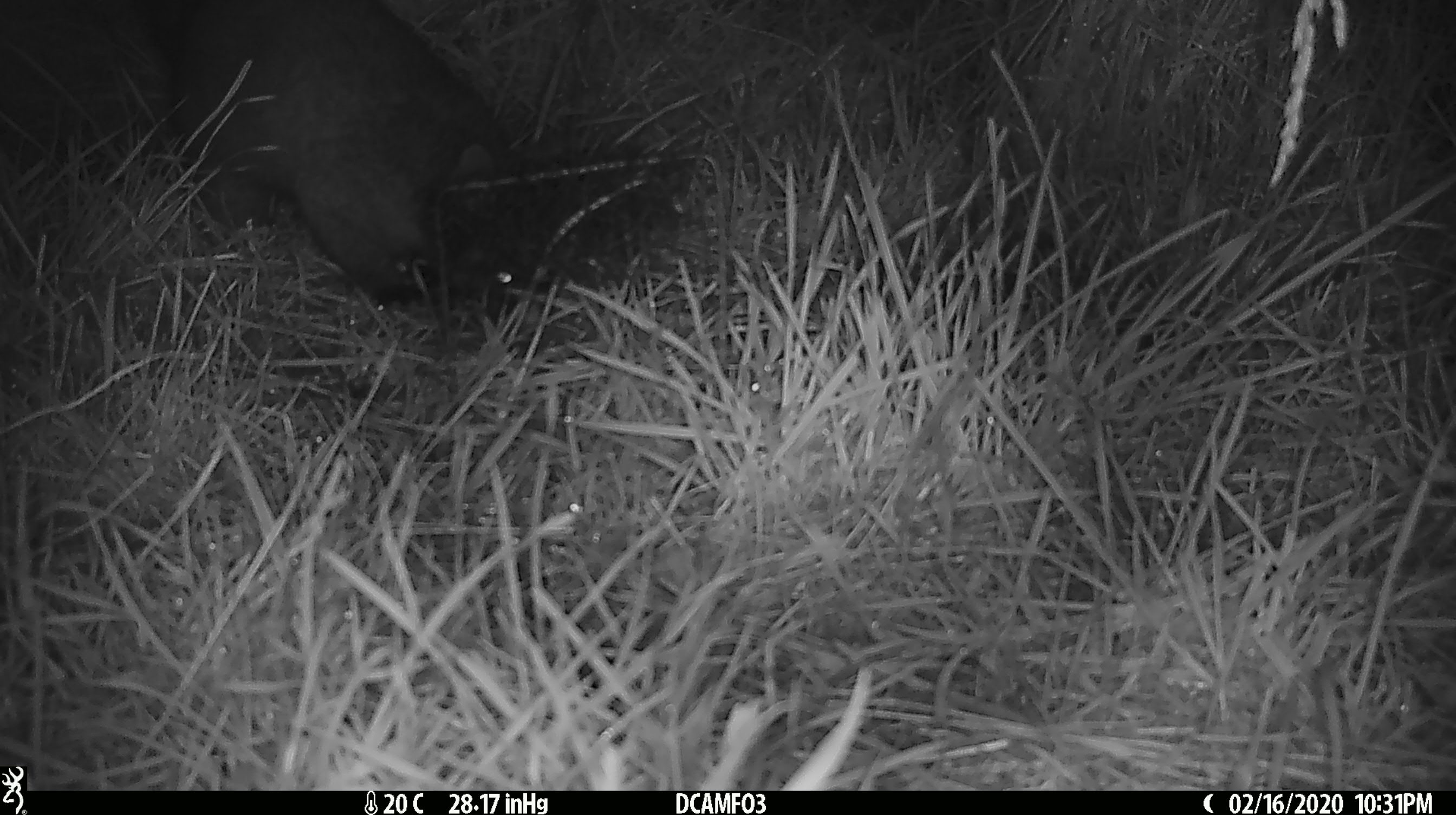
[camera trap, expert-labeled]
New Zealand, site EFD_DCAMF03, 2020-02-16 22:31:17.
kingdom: Animalia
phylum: Chordata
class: Mammalia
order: Rodentia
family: Muridae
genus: Mus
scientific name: Mus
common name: mouse